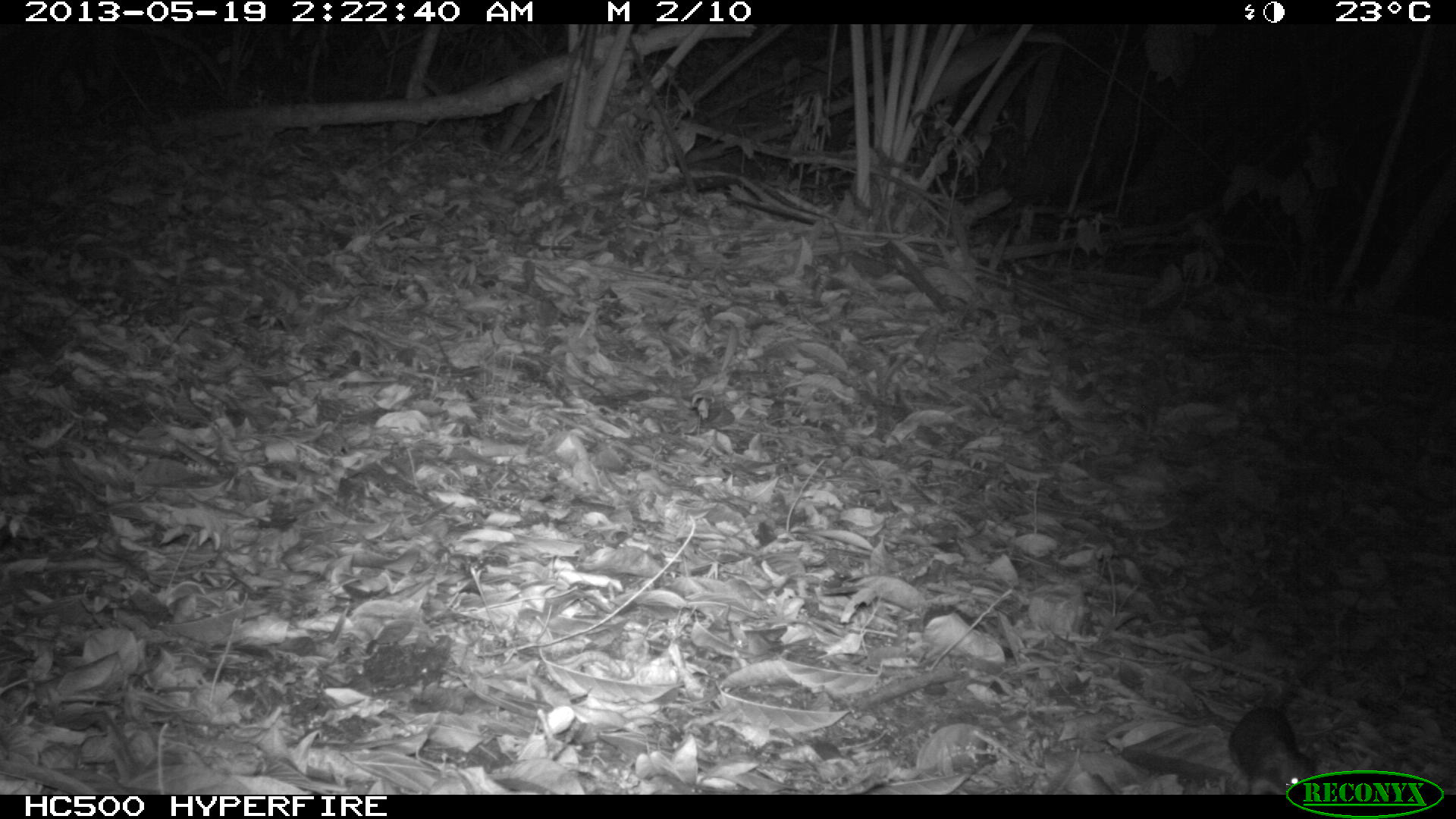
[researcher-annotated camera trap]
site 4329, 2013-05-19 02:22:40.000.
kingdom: Animalia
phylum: Chordata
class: Mammalia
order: Rodentia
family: Muridae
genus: Rattus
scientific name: Rattus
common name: rodent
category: unknown rat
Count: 1.